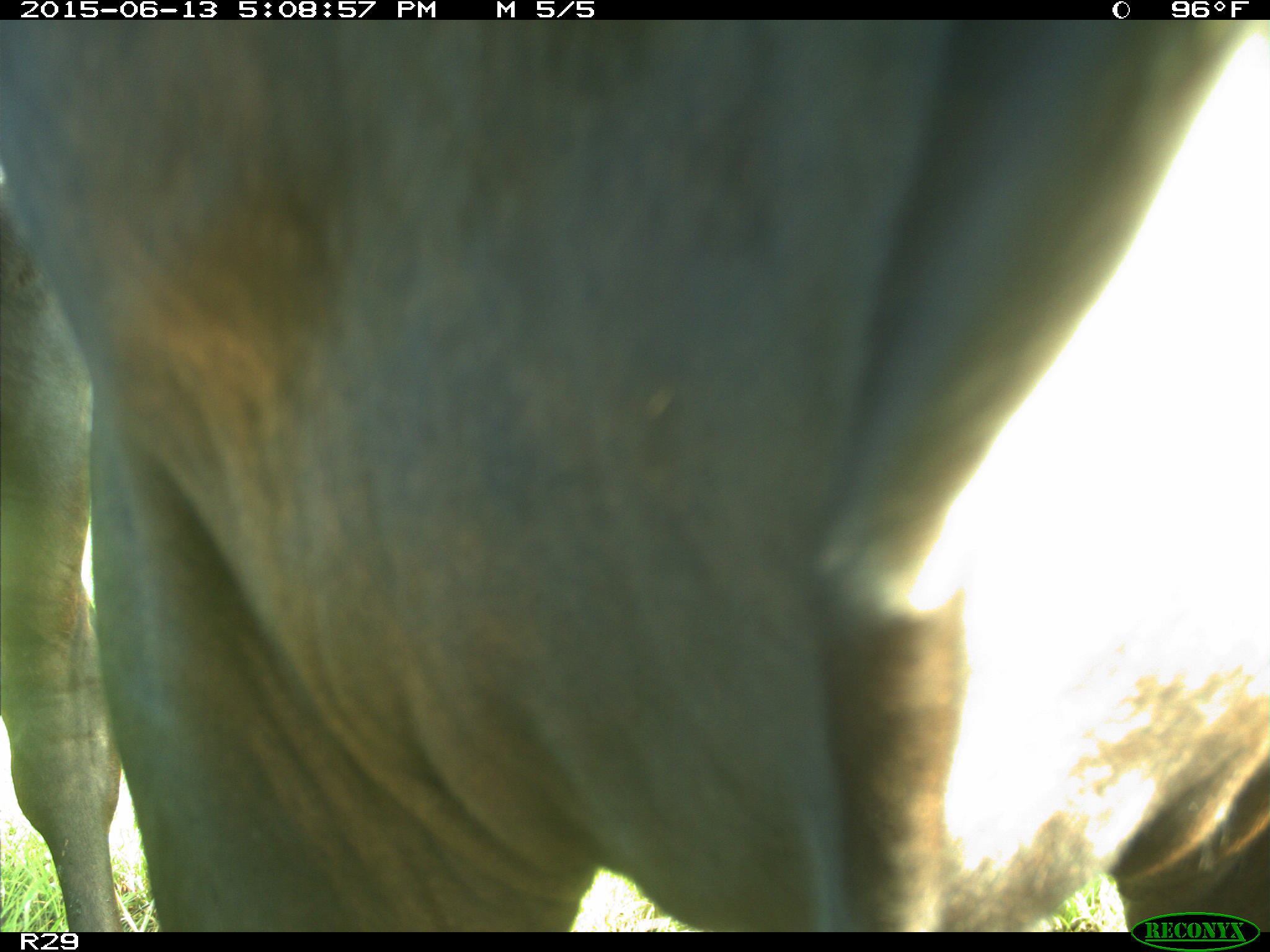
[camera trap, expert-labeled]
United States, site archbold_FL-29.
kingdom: Animalia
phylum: Chordata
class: Mammalia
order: Artiodactyla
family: Bovidae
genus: Bos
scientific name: Bos taurus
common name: domestic cow